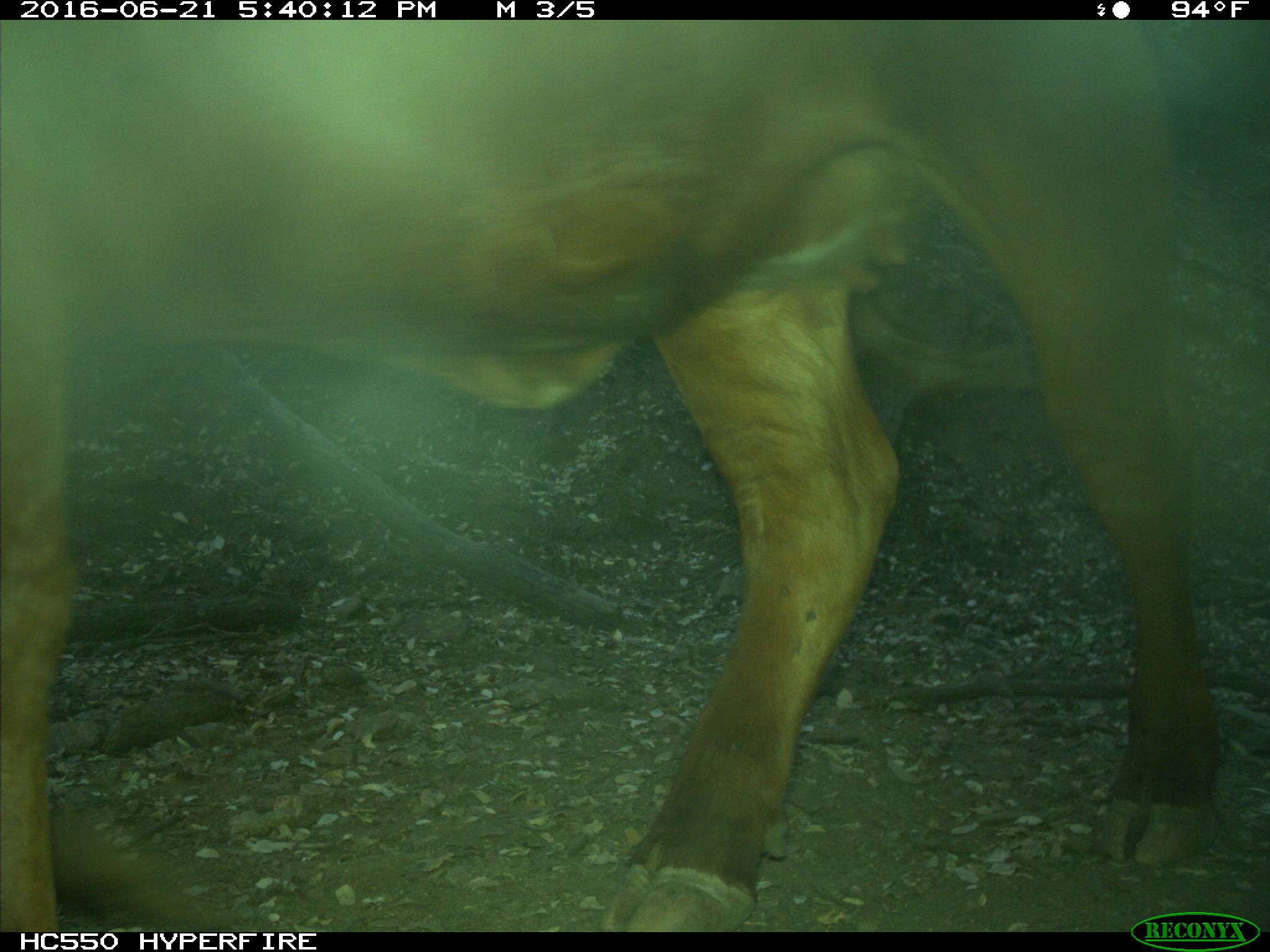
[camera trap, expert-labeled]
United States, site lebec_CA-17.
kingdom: Animalia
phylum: Chordata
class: Mammalia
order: Artiodactyla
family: Bovidae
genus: Bos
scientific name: Bos taurus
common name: domestic cow